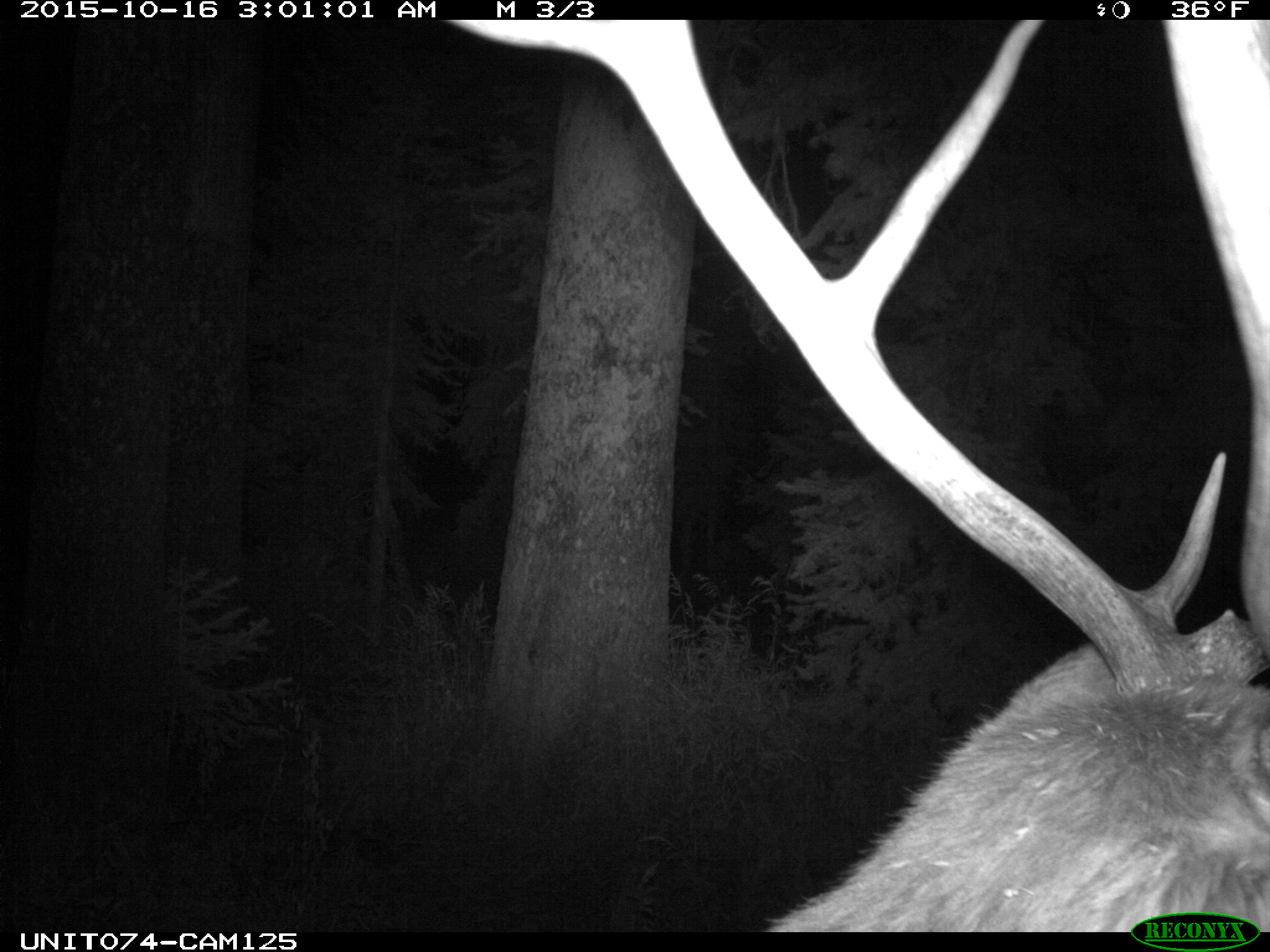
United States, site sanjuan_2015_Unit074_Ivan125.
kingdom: Animalia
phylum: Chordata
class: Mammalia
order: Artiodactyla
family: Cervidae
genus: Cervus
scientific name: Cervus elaphus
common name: red deer